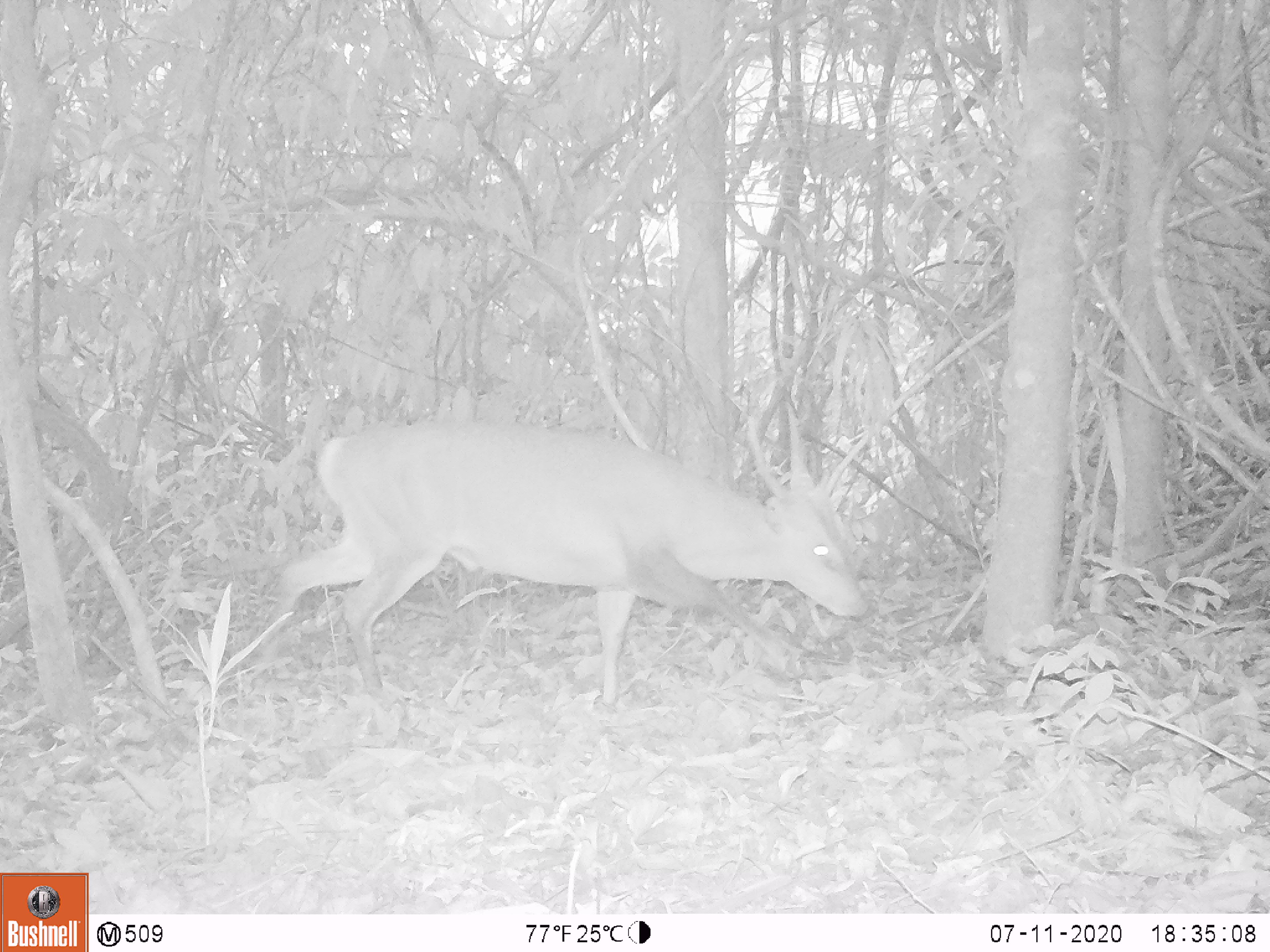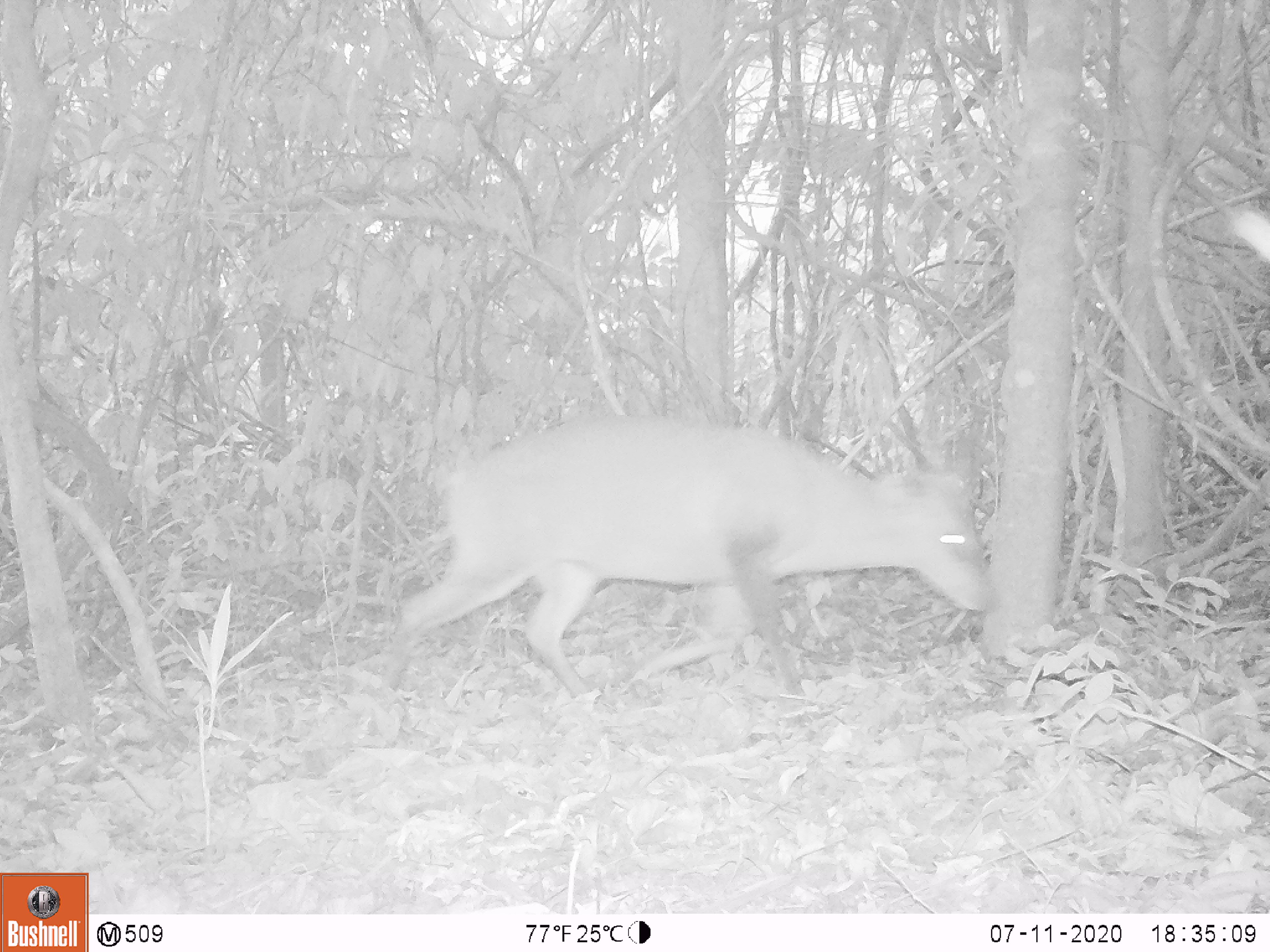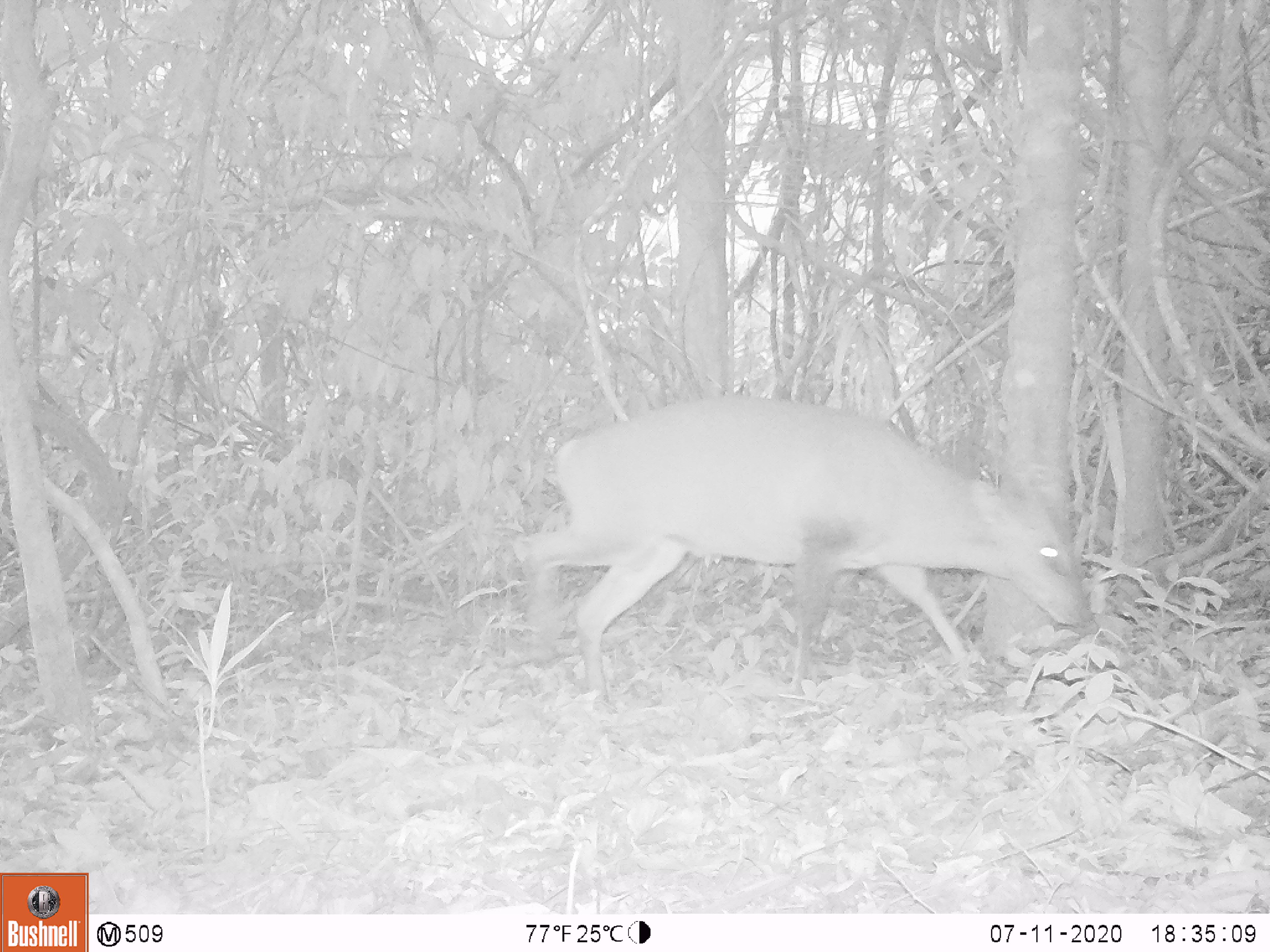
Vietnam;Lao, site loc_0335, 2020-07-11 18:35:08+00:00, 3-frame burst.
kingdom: Animalia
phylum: Chordata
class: Mammalia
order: Artiodactyla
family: Cervidae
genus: Muntiacus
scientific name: Muntiacus vuquangensis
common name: large-antlered muntjac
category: large antlered muntjac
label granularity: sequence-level